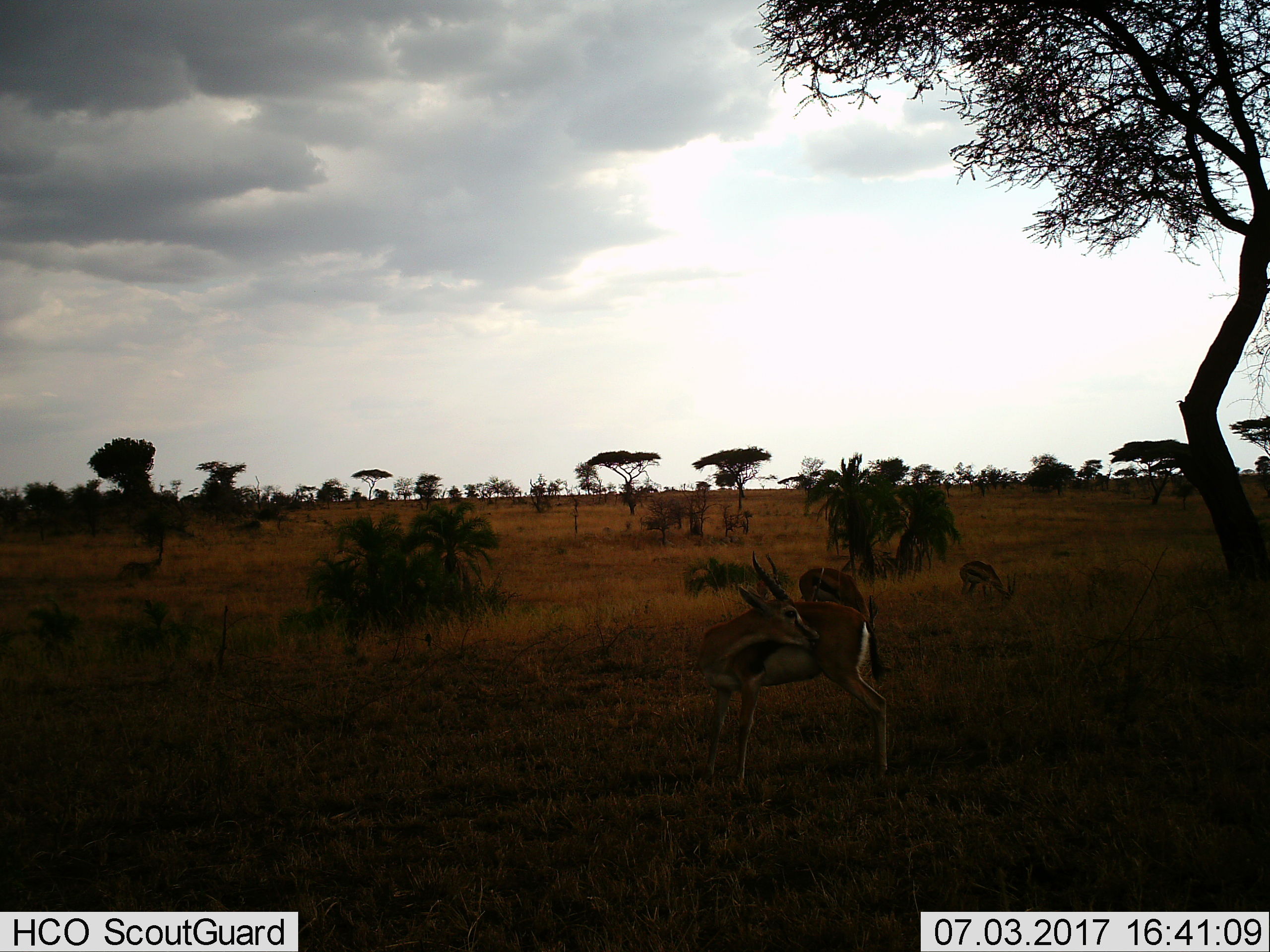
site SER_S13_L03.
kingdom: Animalia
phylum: Chordata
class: Mammalia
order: Artiodactyla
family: Bovidae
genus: Eudorcas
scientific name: Eudorcas thomsonii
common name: thomson's gazelle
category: gazellethomsons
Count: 3.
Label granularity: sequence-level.